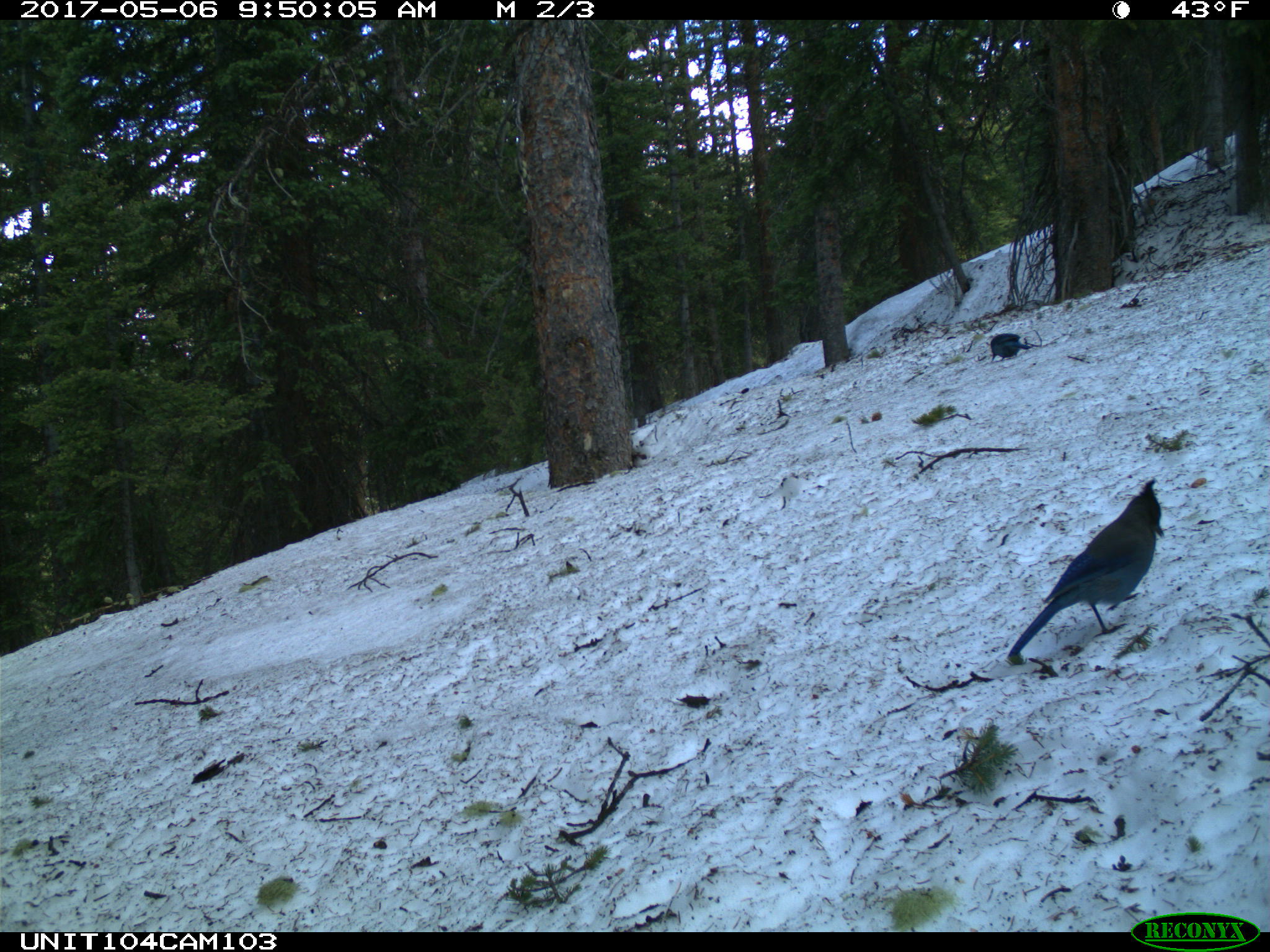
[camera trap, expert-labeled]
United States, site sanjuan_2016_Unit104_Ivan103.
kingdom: Animalia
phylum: Chordata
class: Aves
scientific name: Aves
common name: birds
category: unidentified bird